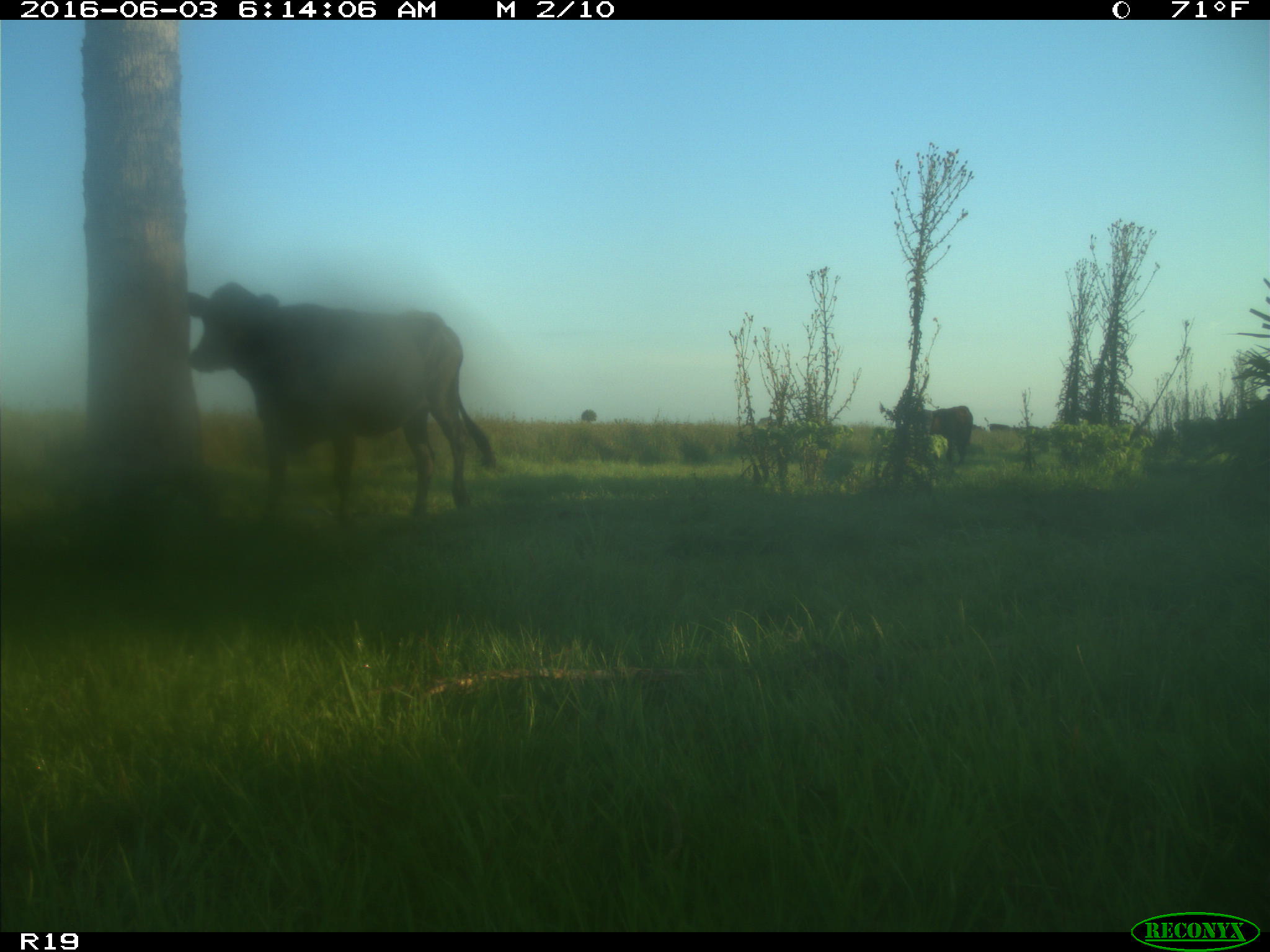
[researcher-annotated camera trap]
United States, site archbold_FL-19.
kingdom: Animalia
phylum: Chordata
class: Mammalia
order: Artiodactyla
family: Bovidae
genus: Bos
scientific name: Bos taurus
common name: domestic cow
Bos taurus (domestic cow).